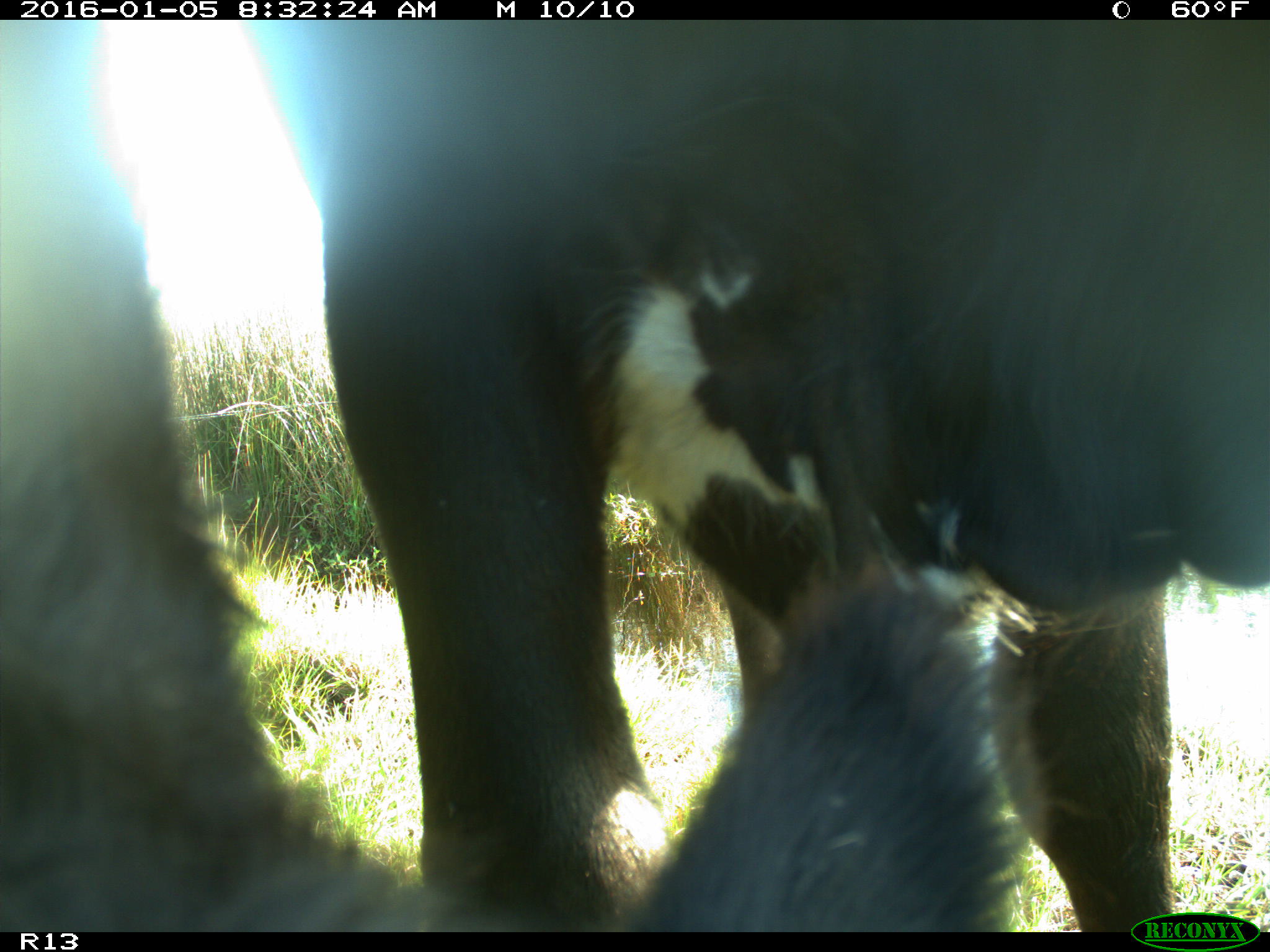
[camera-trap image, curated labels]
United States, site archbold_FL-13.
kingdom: Animalia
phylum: Chordata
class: Mammalia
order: Artiodactyla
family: Bovidae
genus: Bos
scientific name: Bos taurus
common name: domestic cow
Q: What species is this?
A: Bos taurus (domestic cow).